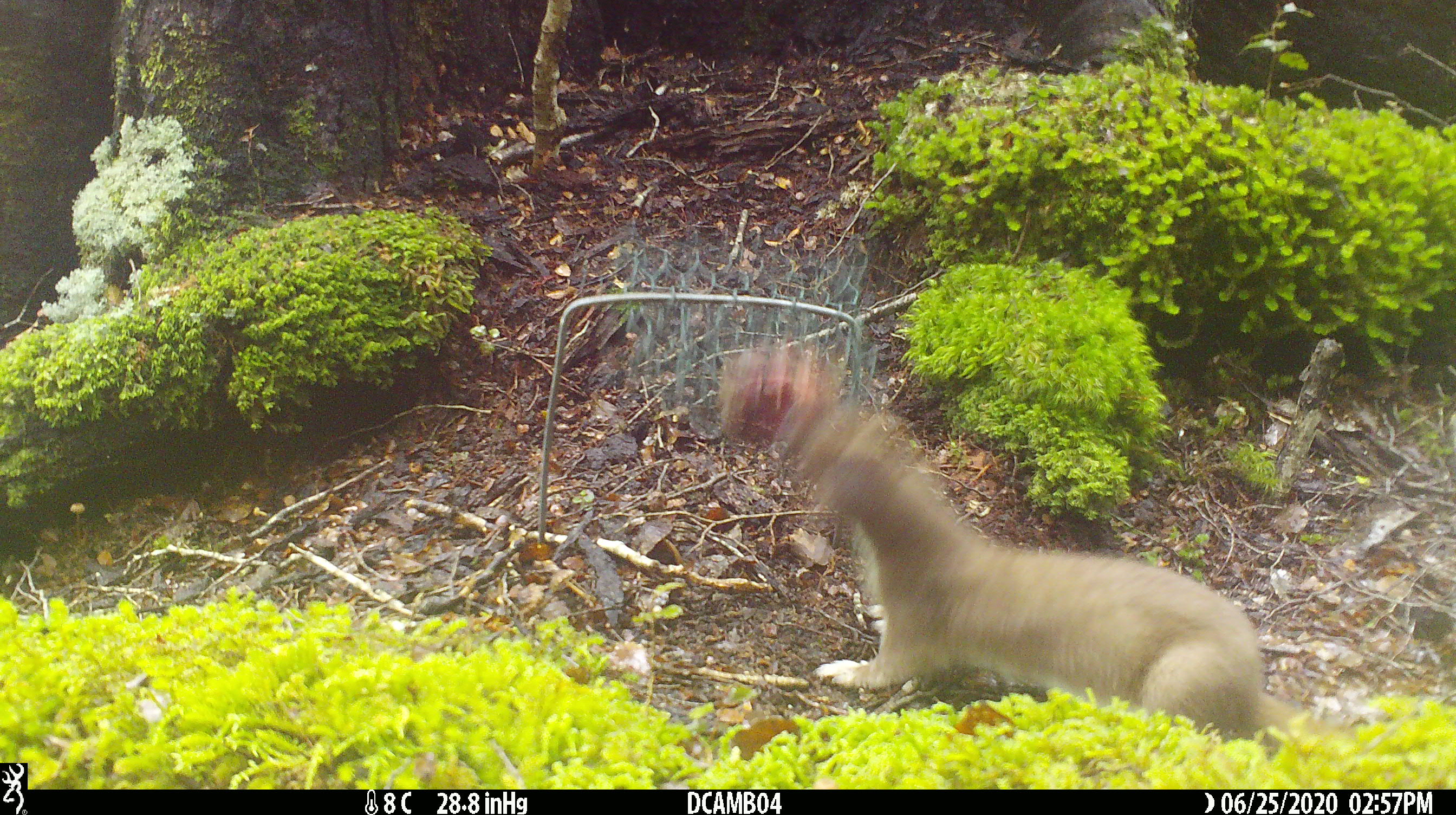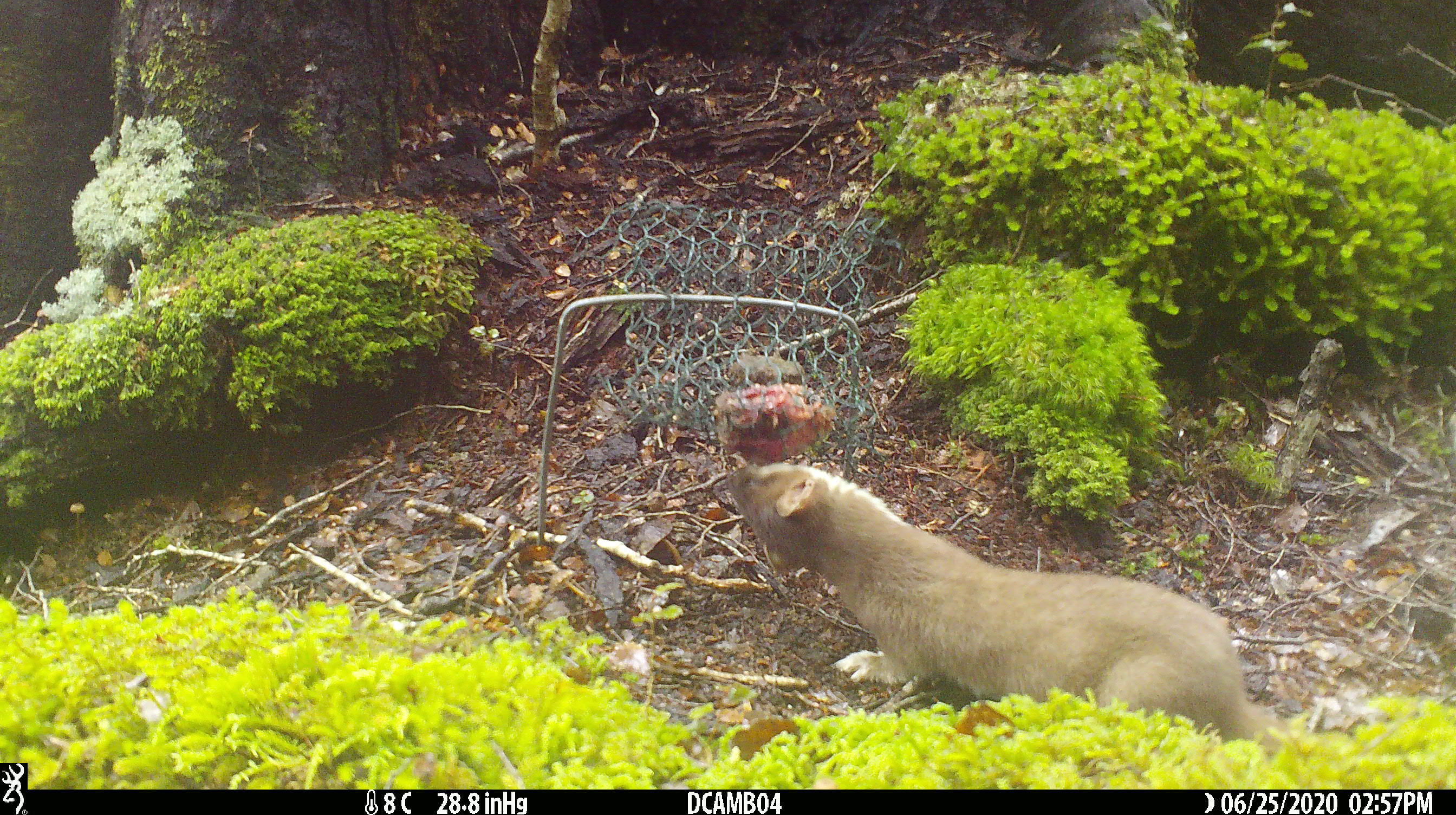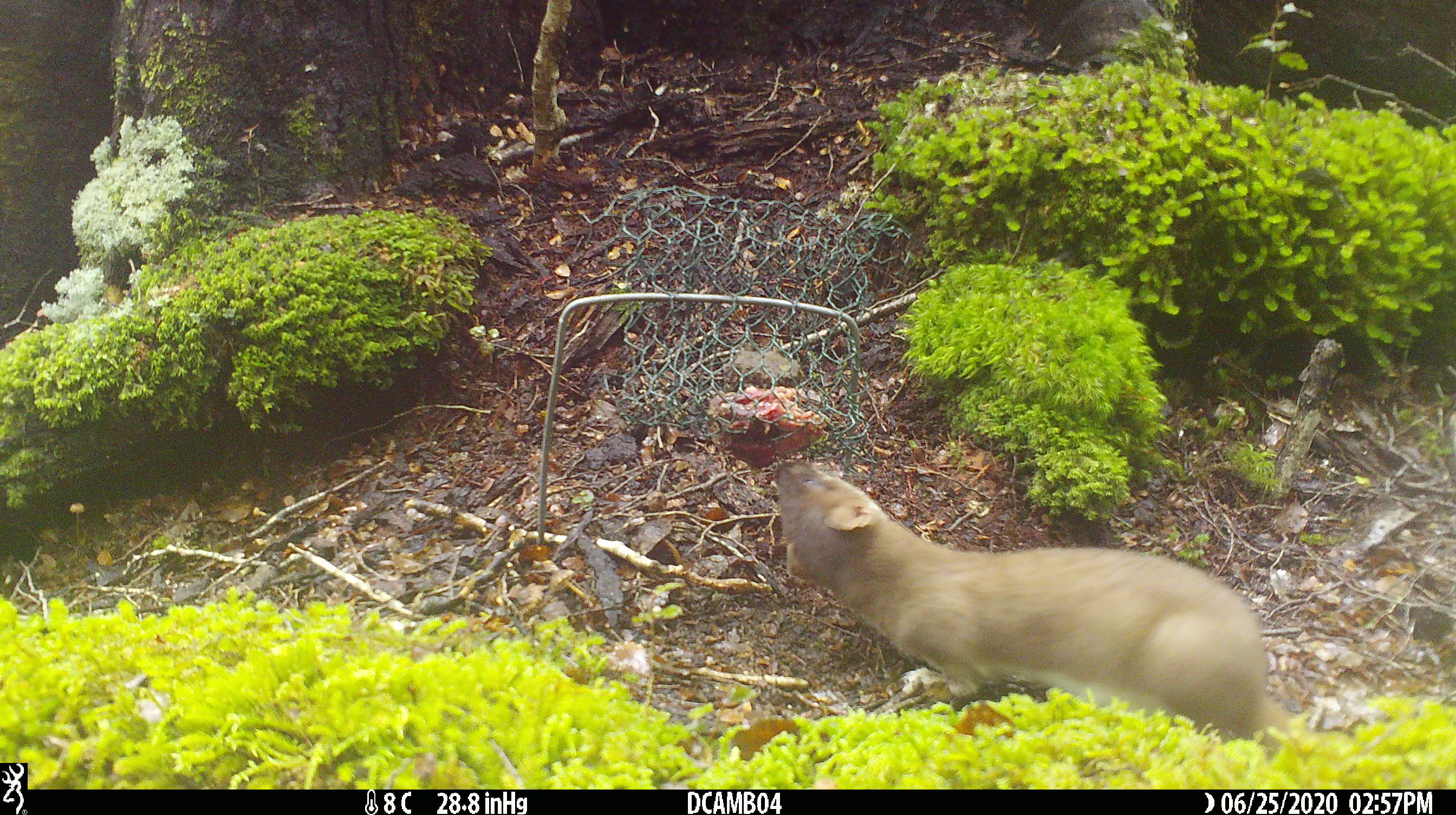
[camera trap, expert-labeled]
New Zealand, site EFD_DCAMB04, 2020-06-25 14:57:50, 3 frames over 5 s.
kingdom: Animalia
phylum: Chordata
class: Mammalia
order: Carnivora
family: Mustelidae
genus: Mustela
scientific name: Mustela erminea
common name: stoat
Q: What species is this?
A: Stoat (Mustela erminea).